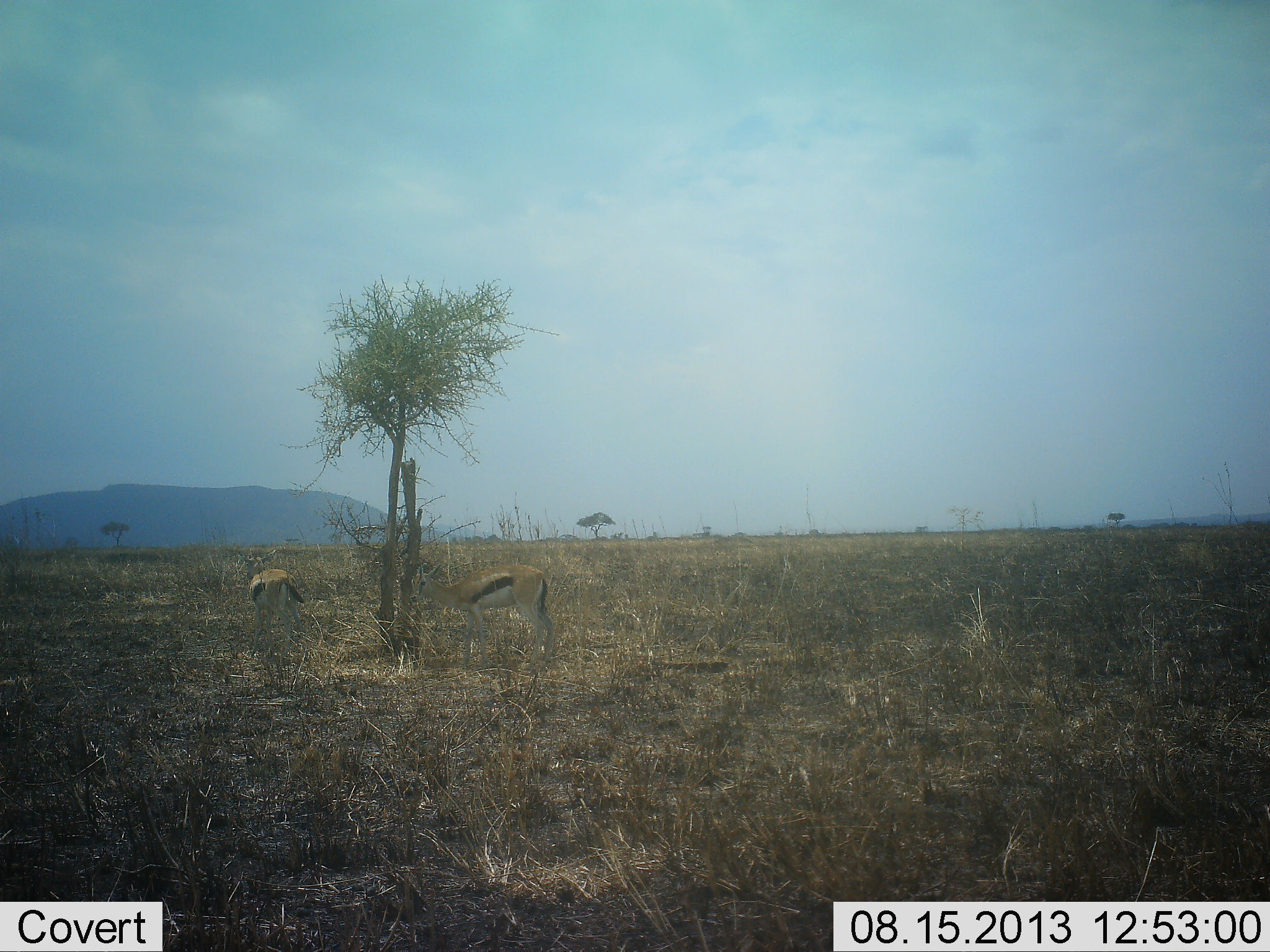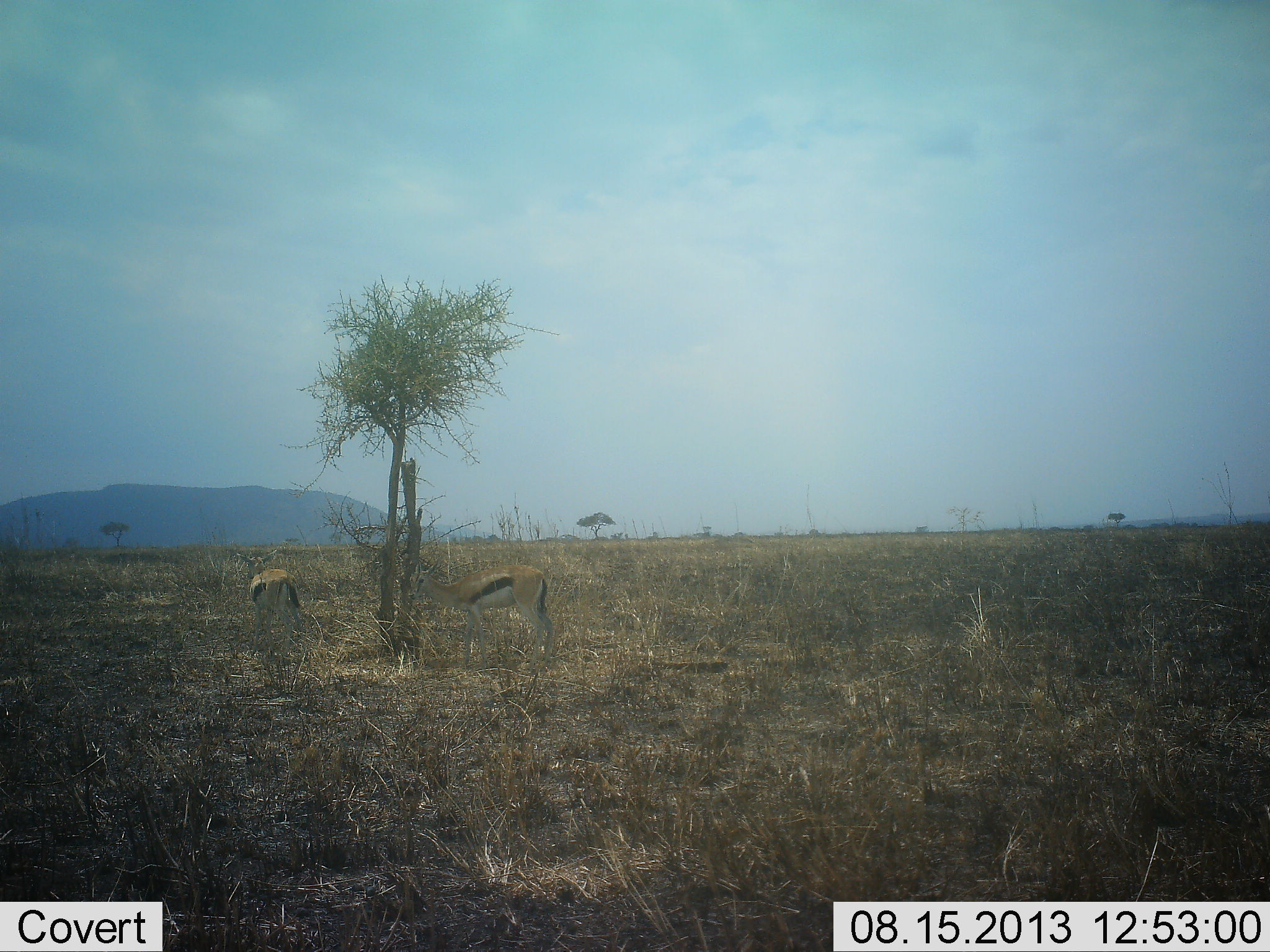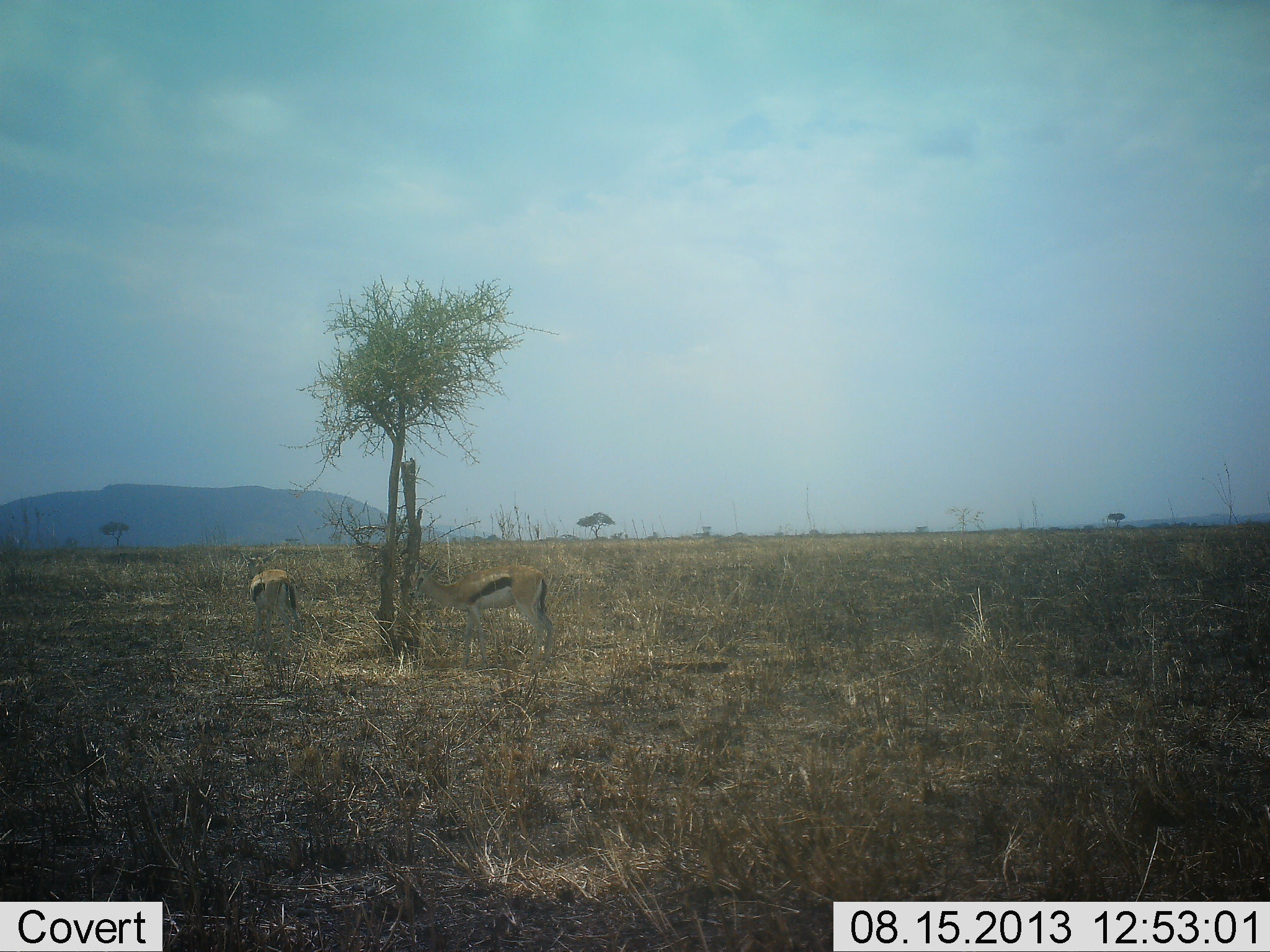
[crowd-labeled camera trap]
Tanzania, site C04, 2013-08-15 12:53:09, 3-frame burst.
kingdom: Animalia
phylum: Chordata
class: Mammalia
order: Artiodactyla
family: Bovidae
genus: Eudorcas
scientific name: Eudorcas thomsonii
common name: thomson's gazelle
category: gazellethomsons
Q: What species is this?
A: Gazellethomsons (thomson's gazelle) (Eudorcas thomsonii).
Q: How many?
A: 2.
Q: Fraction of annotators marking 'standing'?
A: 69%.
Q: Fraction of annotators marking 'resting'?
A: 3%.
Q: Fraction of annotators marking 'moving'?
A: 3%.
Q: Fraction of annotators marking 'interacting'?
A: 0%.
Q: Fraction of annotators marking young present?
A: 0%.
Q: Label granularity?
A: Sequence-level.